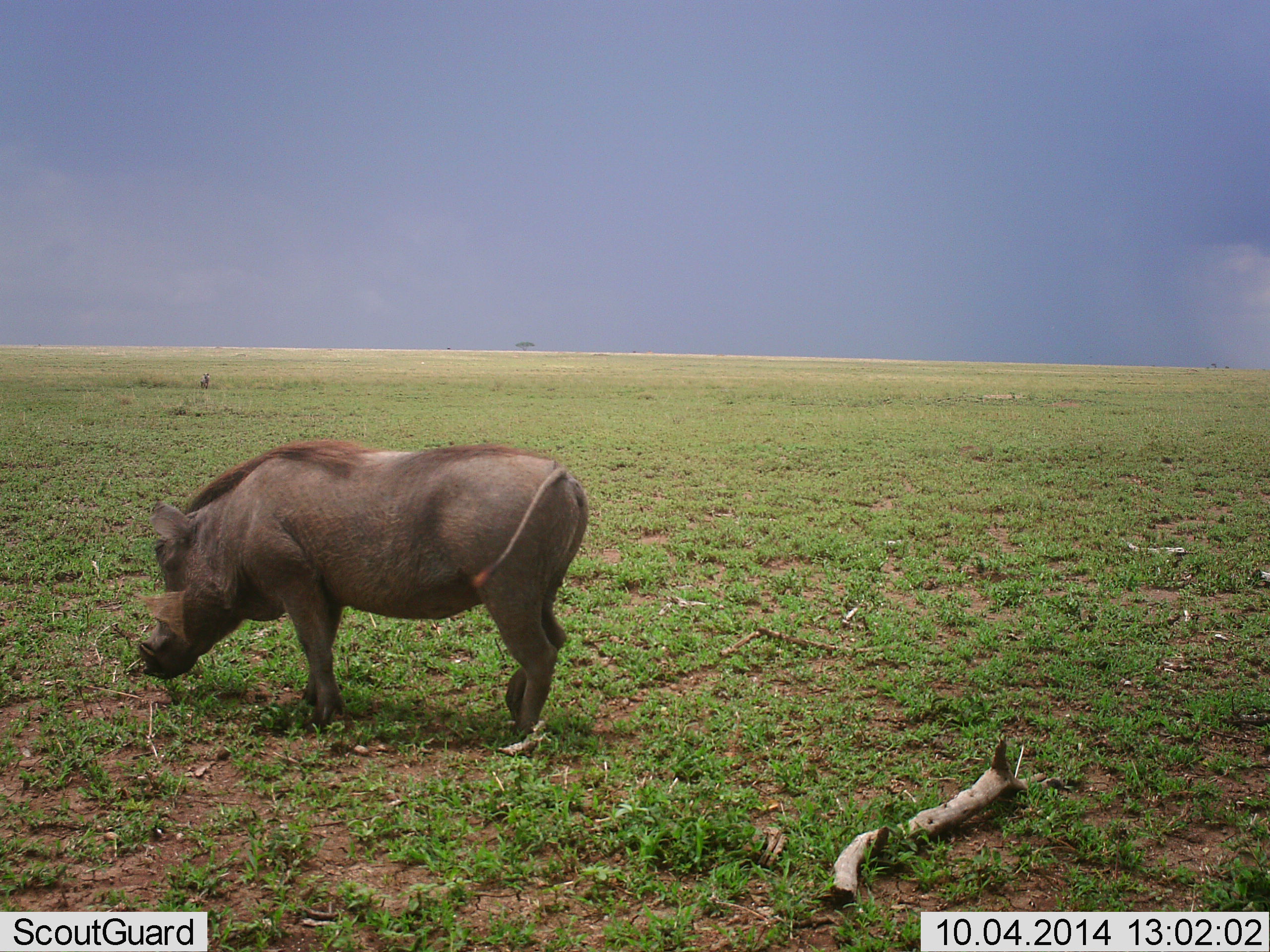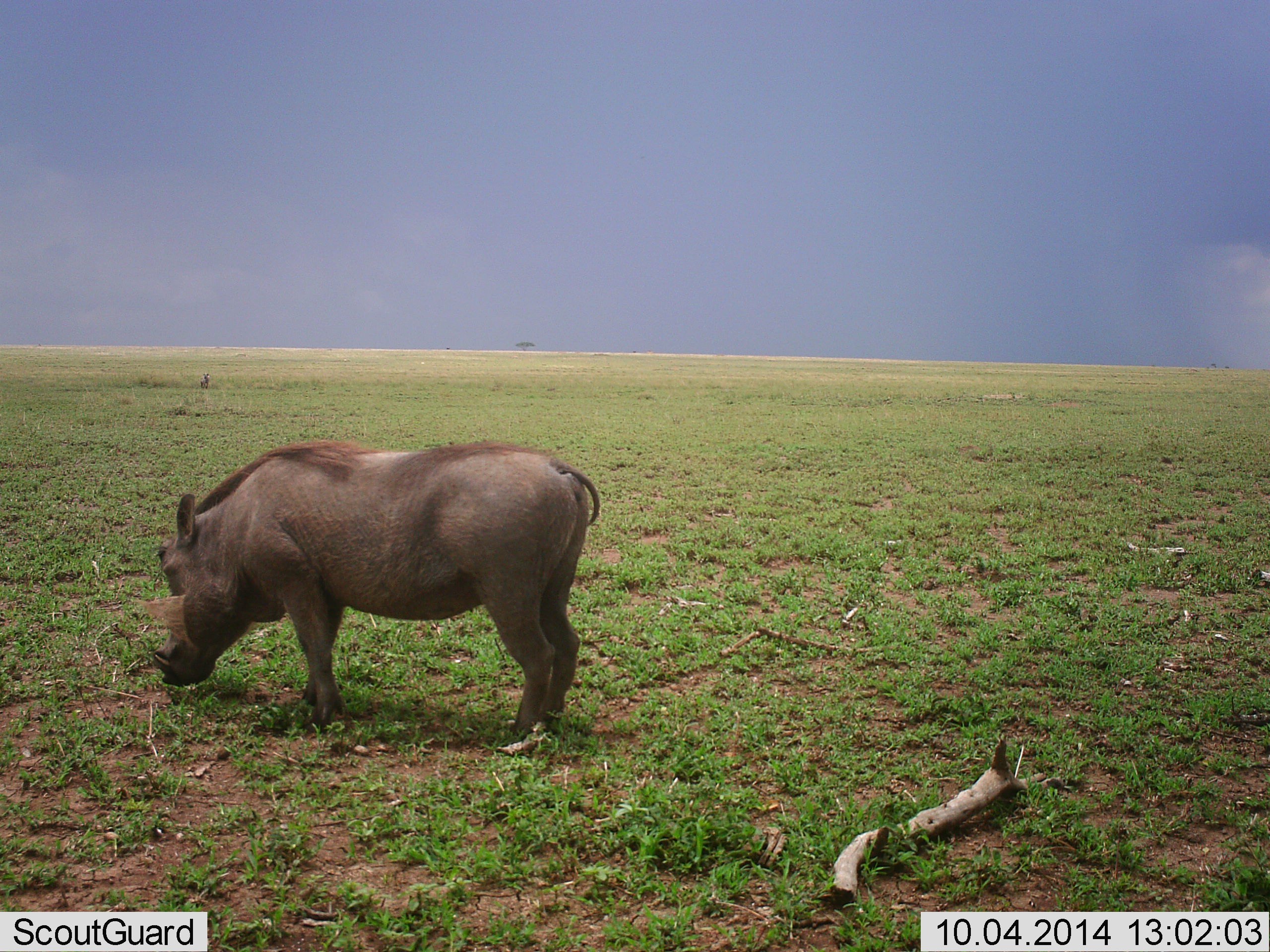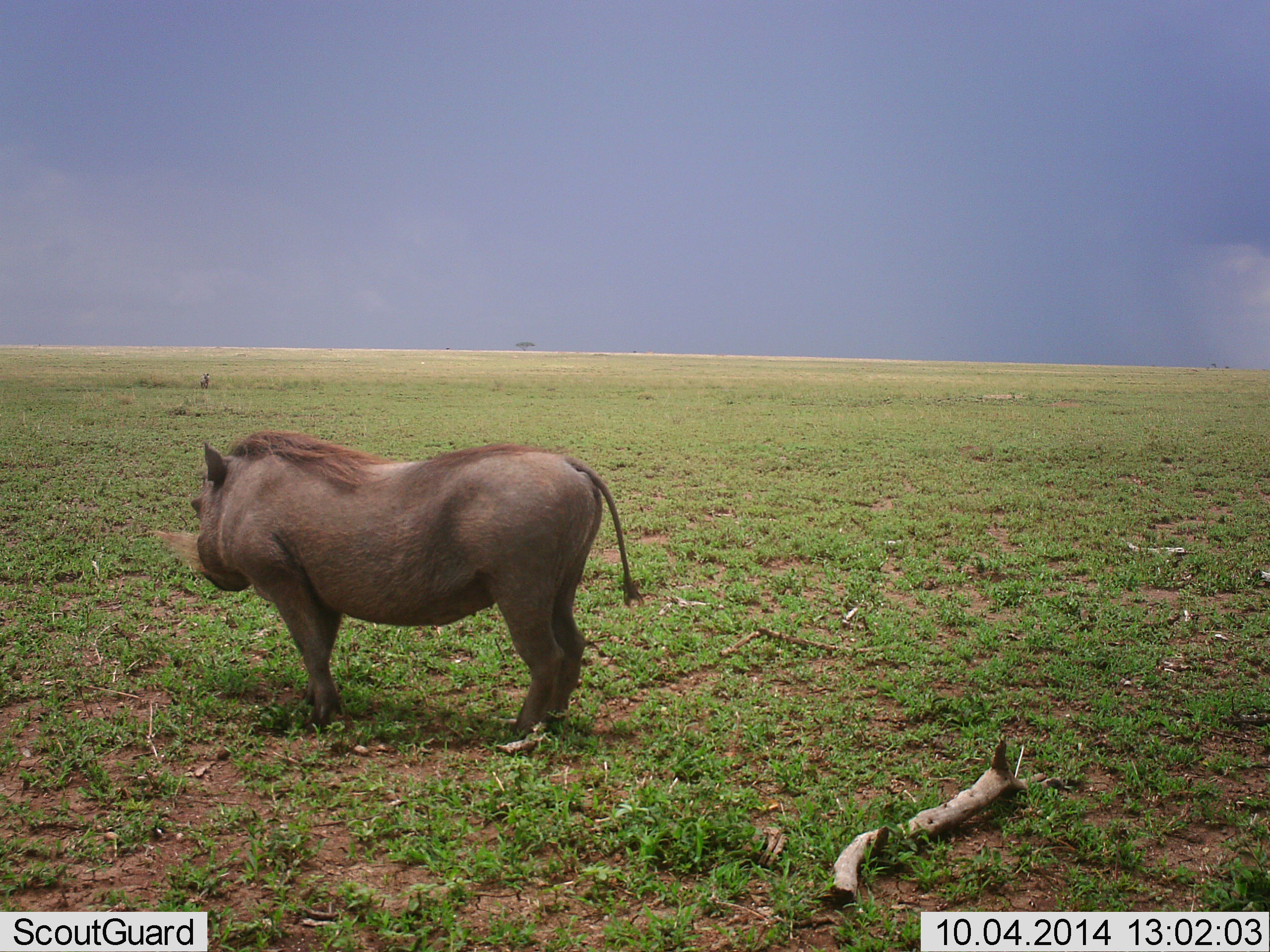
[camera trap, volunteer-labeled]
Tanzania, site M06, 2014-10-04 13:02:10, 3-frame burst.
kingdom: Animalia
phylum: Chordata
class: Mammalia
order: Artiodactyla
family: Suidae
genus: Phacochoerus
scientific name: Phacochoerus africanus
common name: warthog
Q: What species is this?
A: Warthog (Phacochoerus africanus).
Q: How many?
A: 1.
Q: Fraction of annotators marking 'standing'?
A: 60%.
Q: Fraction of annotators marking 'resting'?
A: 0%.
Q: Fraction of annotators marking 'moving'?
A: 0%.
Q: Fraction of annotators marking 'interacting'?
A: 0%.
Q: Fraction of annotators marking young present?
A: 0%.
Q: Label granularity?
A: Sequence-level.